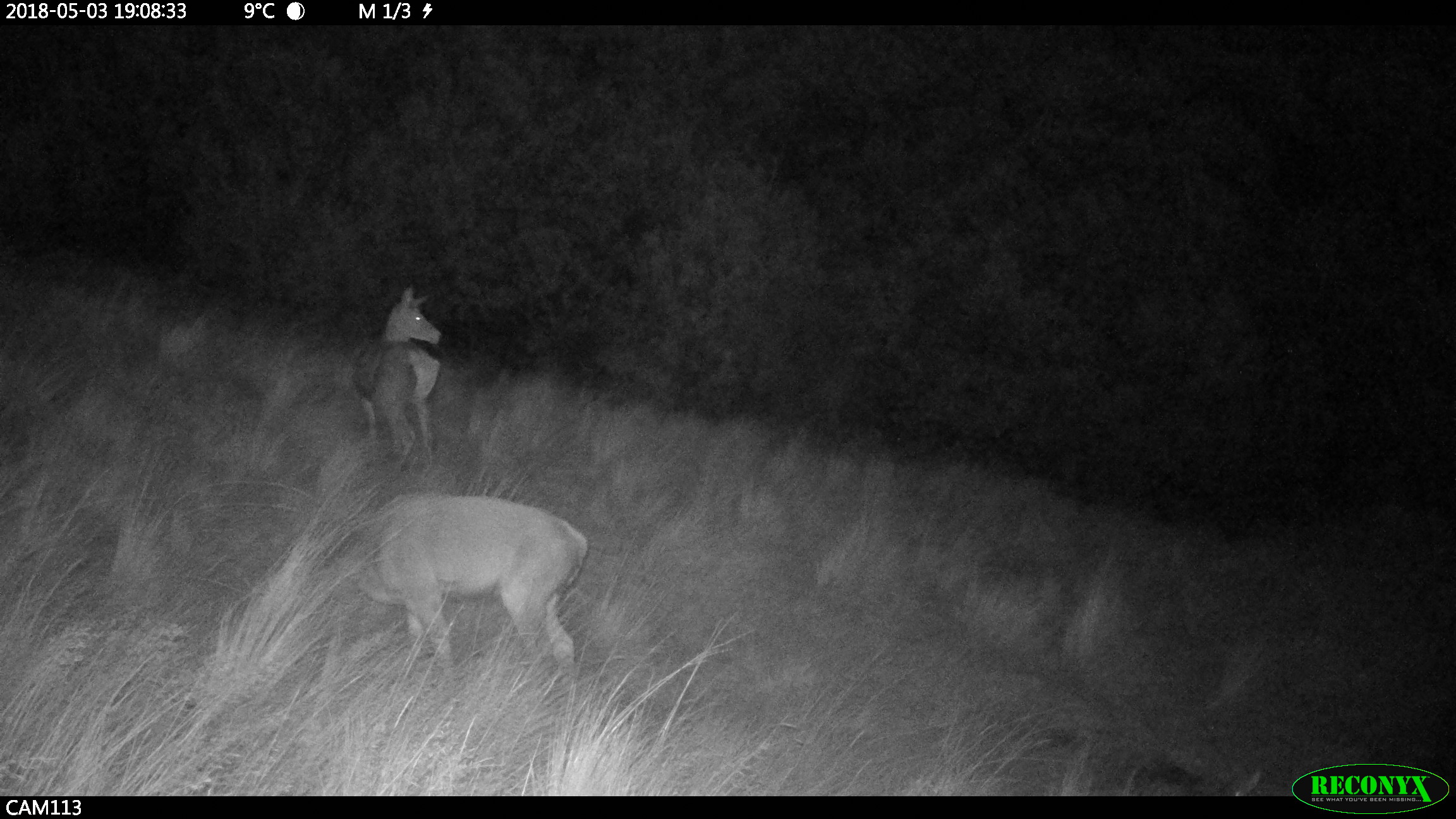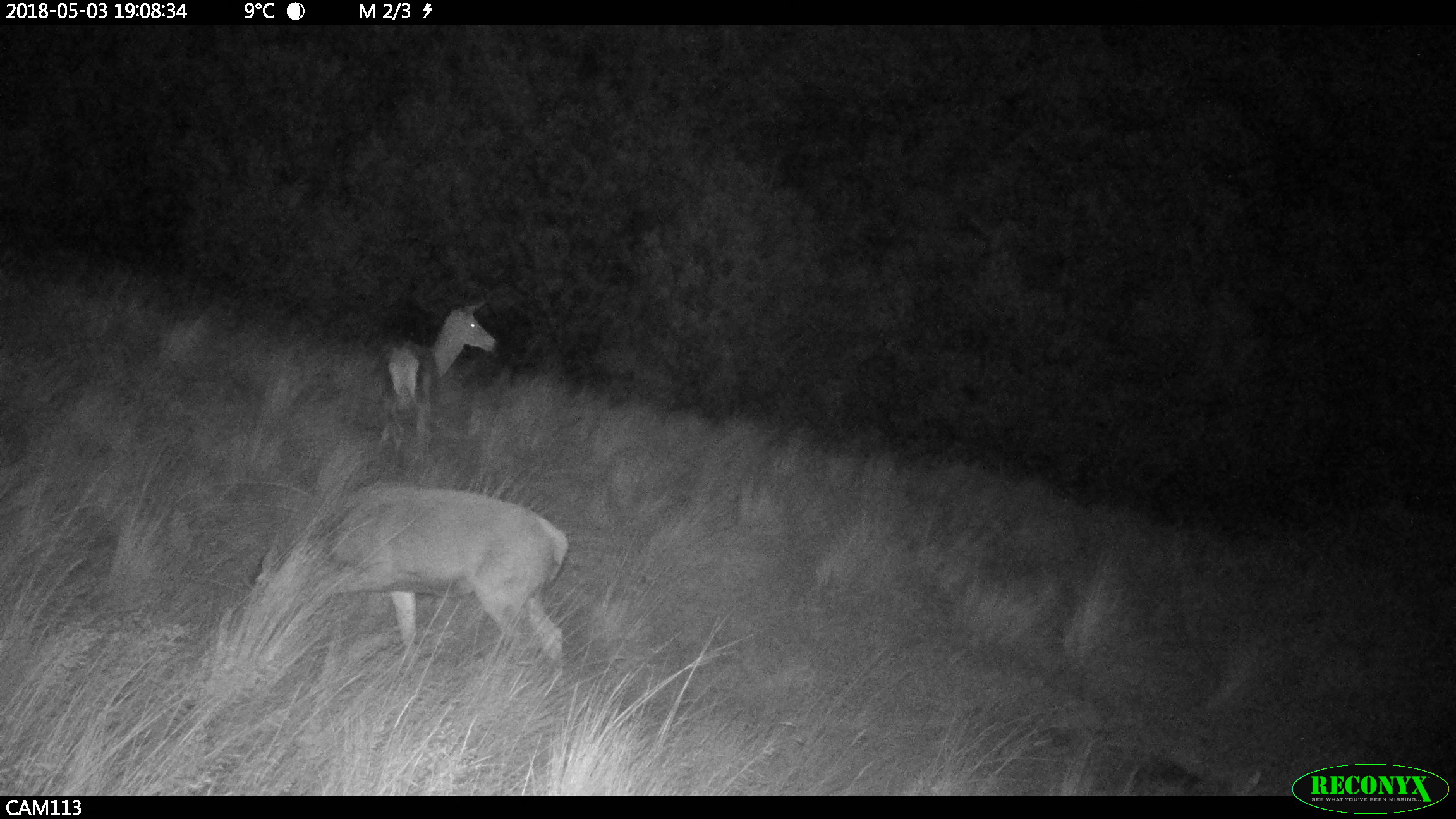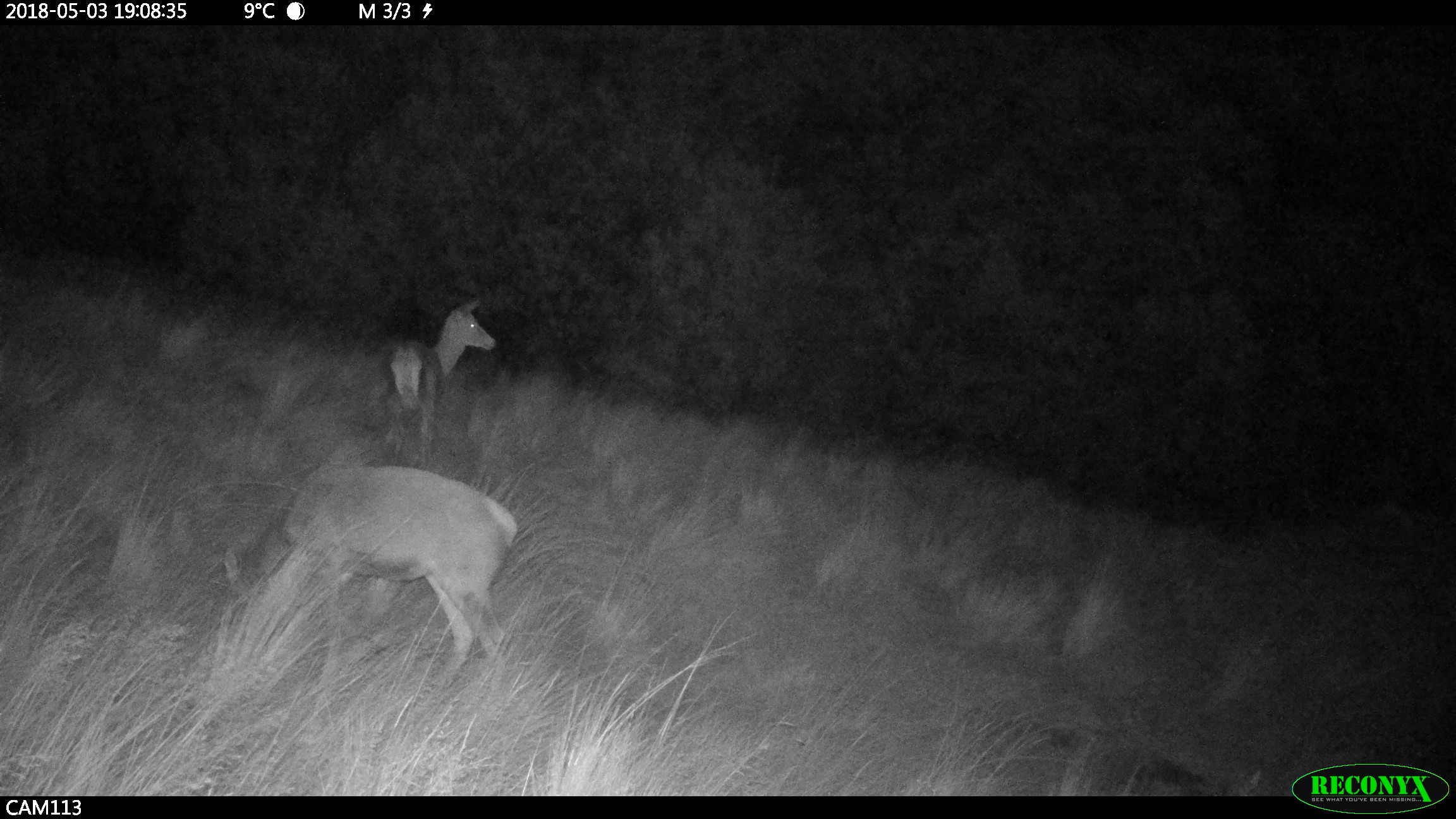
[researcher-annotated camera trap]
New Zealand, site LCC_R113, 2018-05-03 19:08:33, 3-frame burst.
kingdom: Animalia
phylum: Chordata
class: Mammalia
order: Artiodactyla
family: Cervidae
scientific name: Cervidae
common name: deer